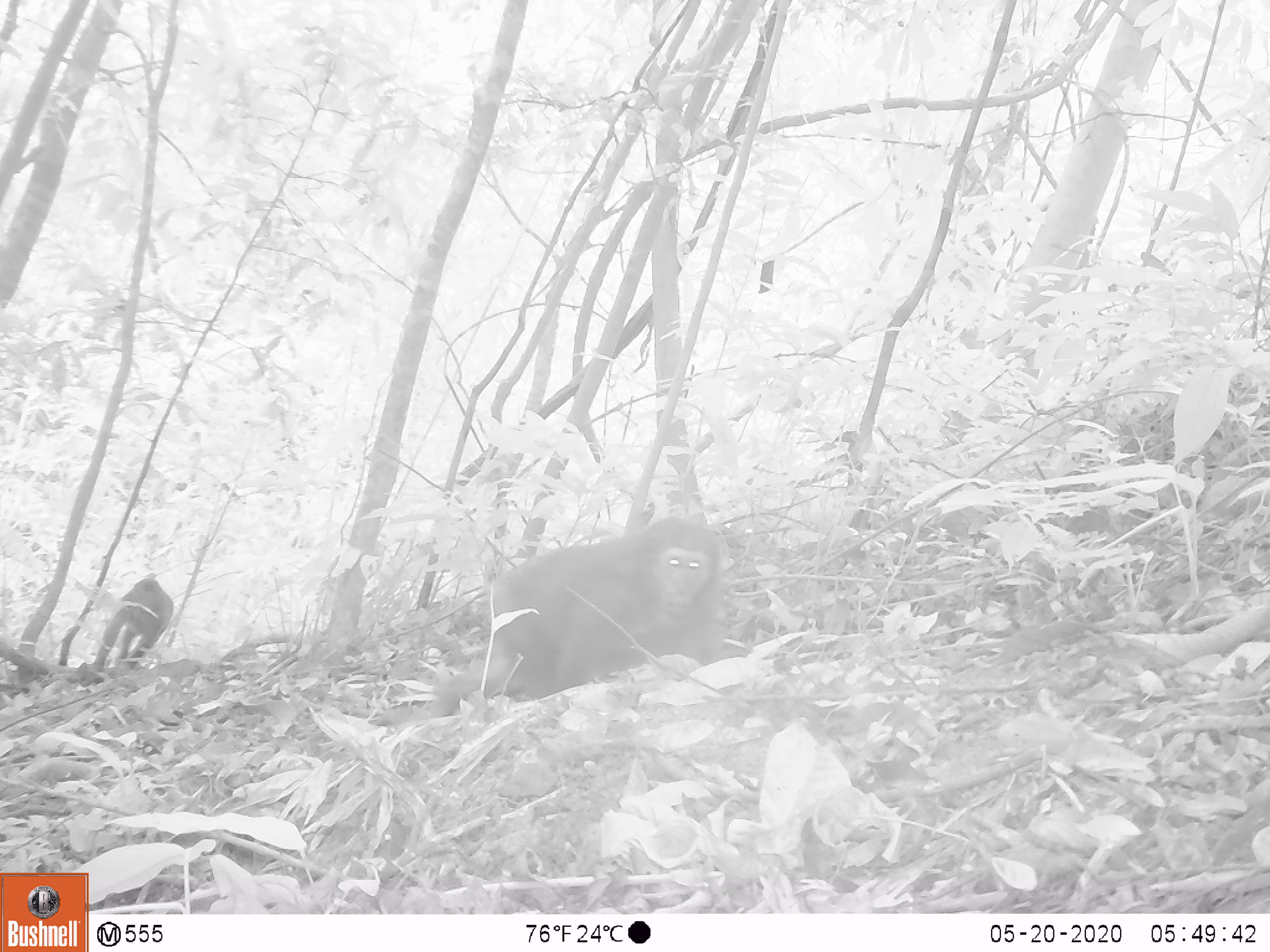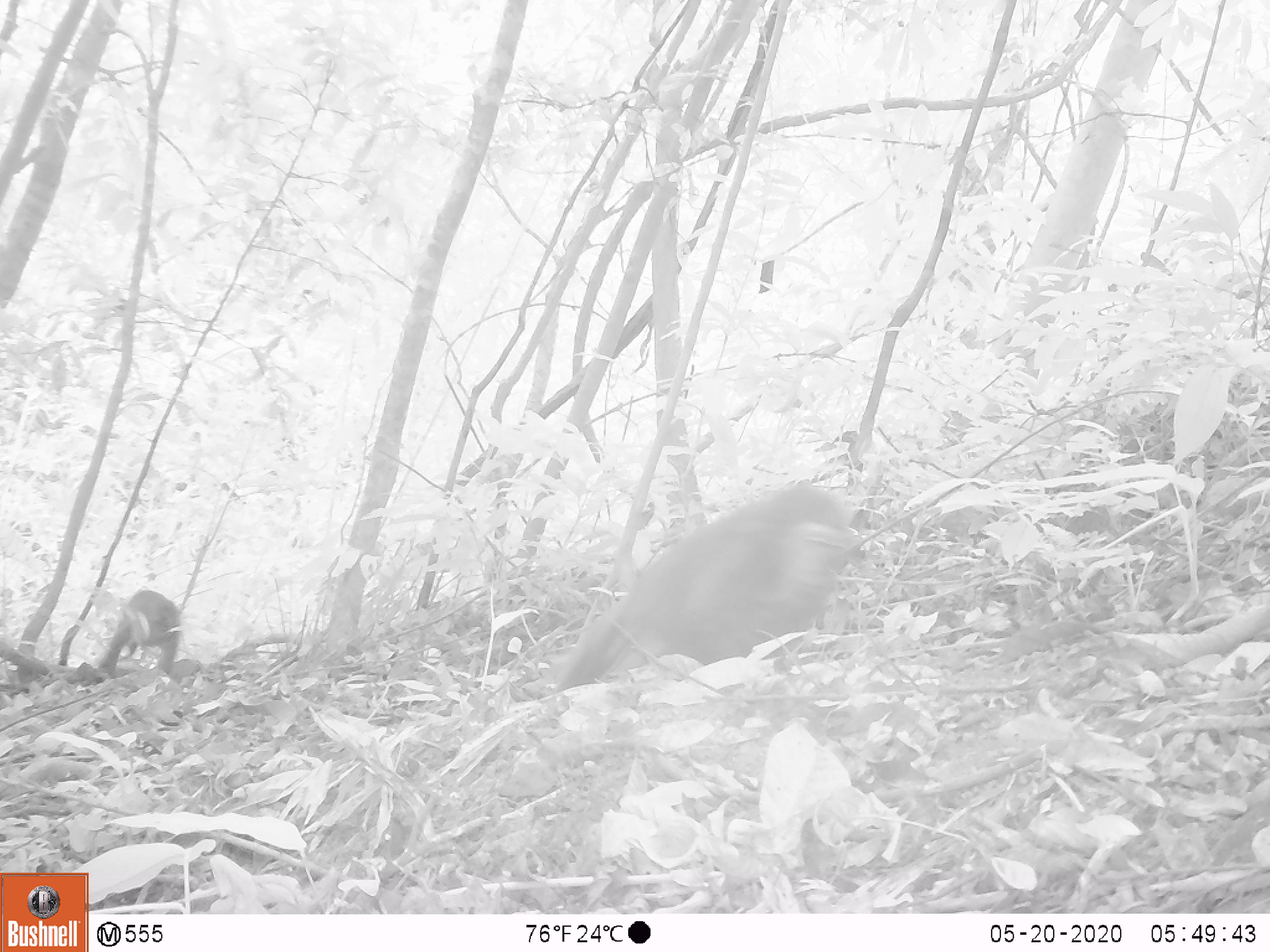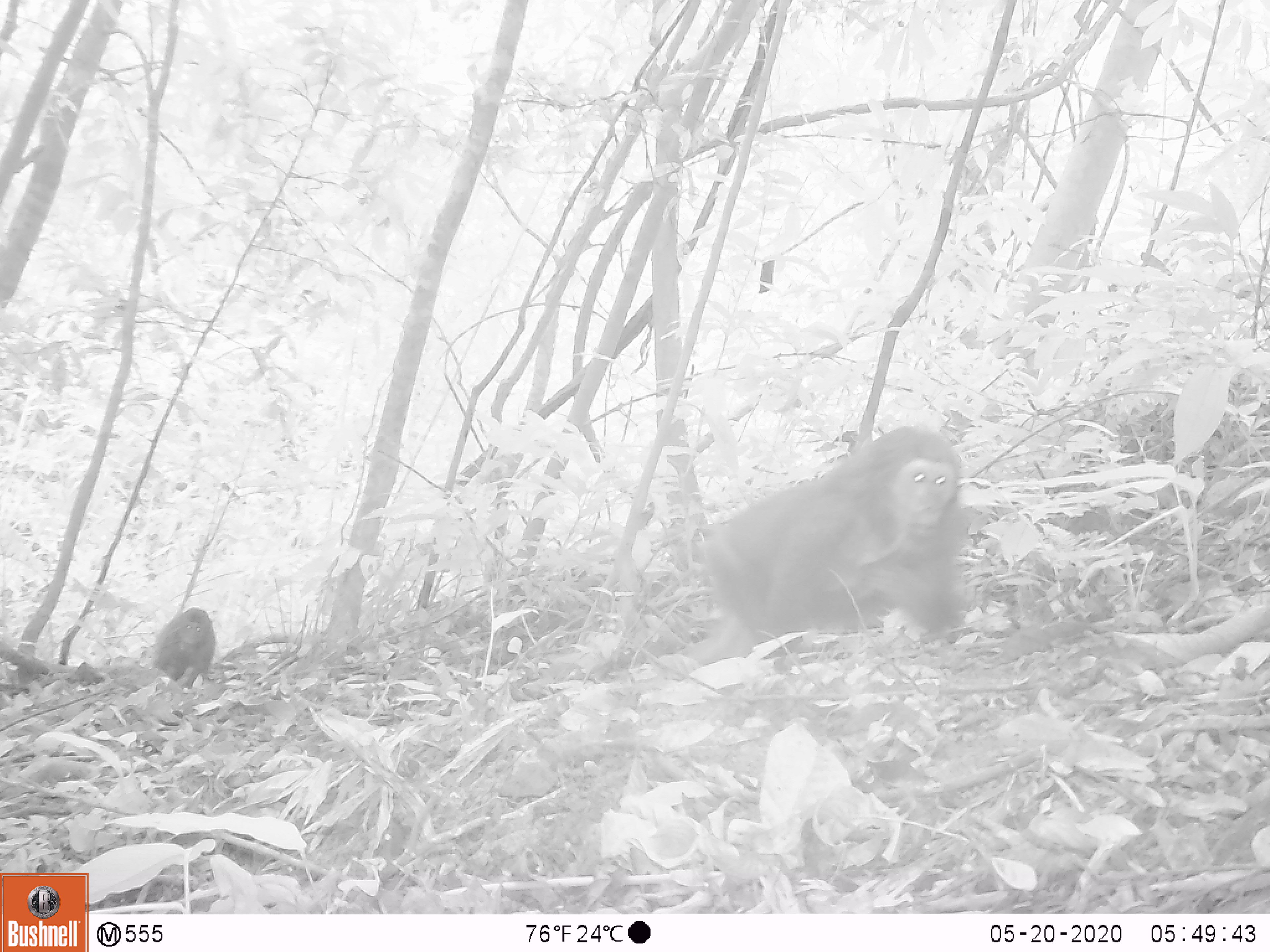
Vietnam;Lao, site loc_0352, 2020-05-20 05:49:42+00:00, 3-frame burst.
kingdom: Animalia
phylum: Chordata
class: Mammalia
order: Primates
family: Cercopithecidae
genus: Macaca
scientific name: Macaca arctoides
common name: stump-tailed macaque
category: stump tailed macaque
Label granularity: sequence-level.